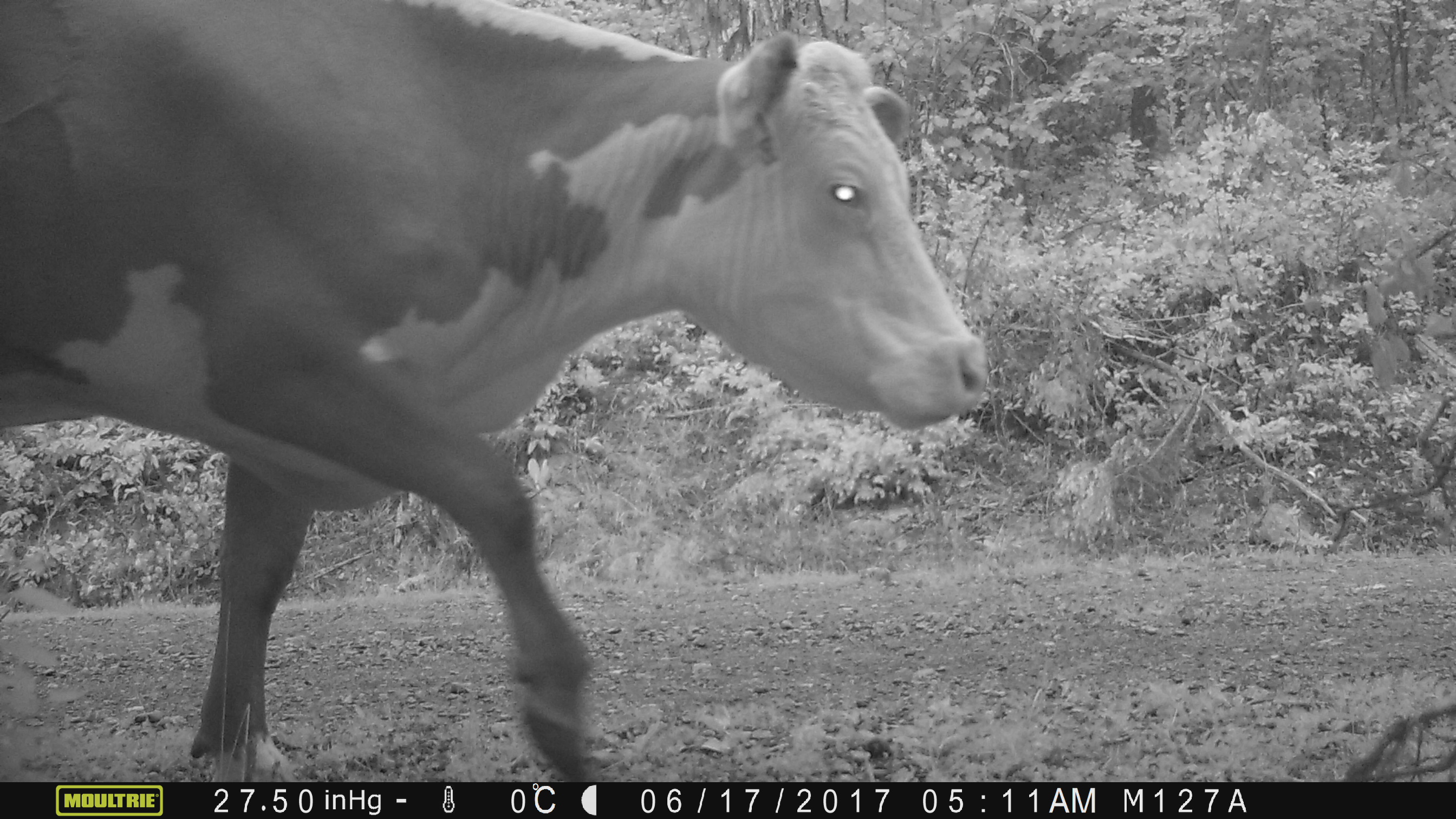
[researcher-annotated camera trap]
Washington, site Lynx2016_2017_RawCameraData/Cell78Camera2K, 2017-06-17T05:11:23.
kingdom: Animalia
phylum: Chordata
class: Mammalia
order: Artiodactyla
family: Bovidae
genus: Bos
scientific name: Bos taurus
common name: domestic cattle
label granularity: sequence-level